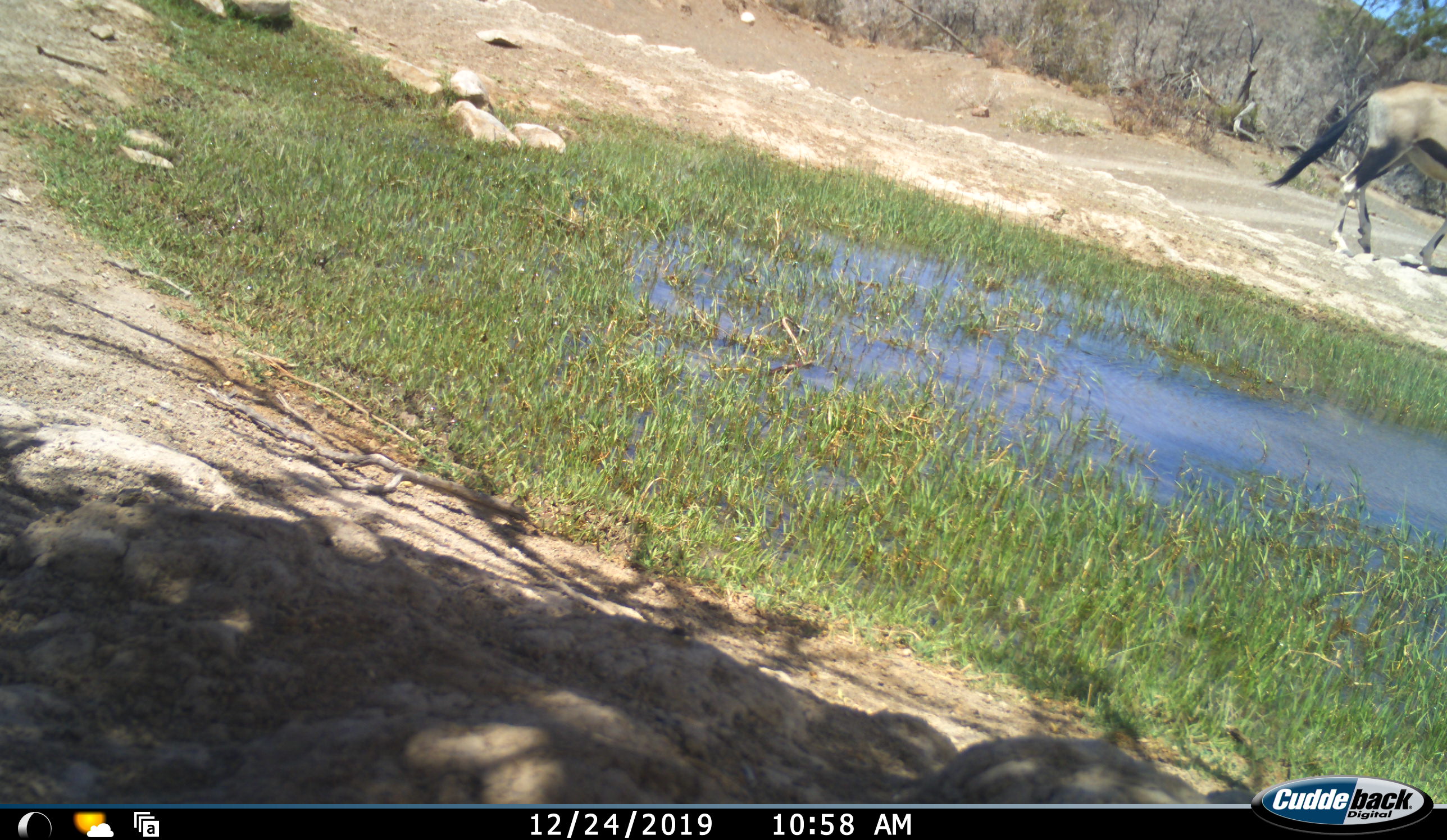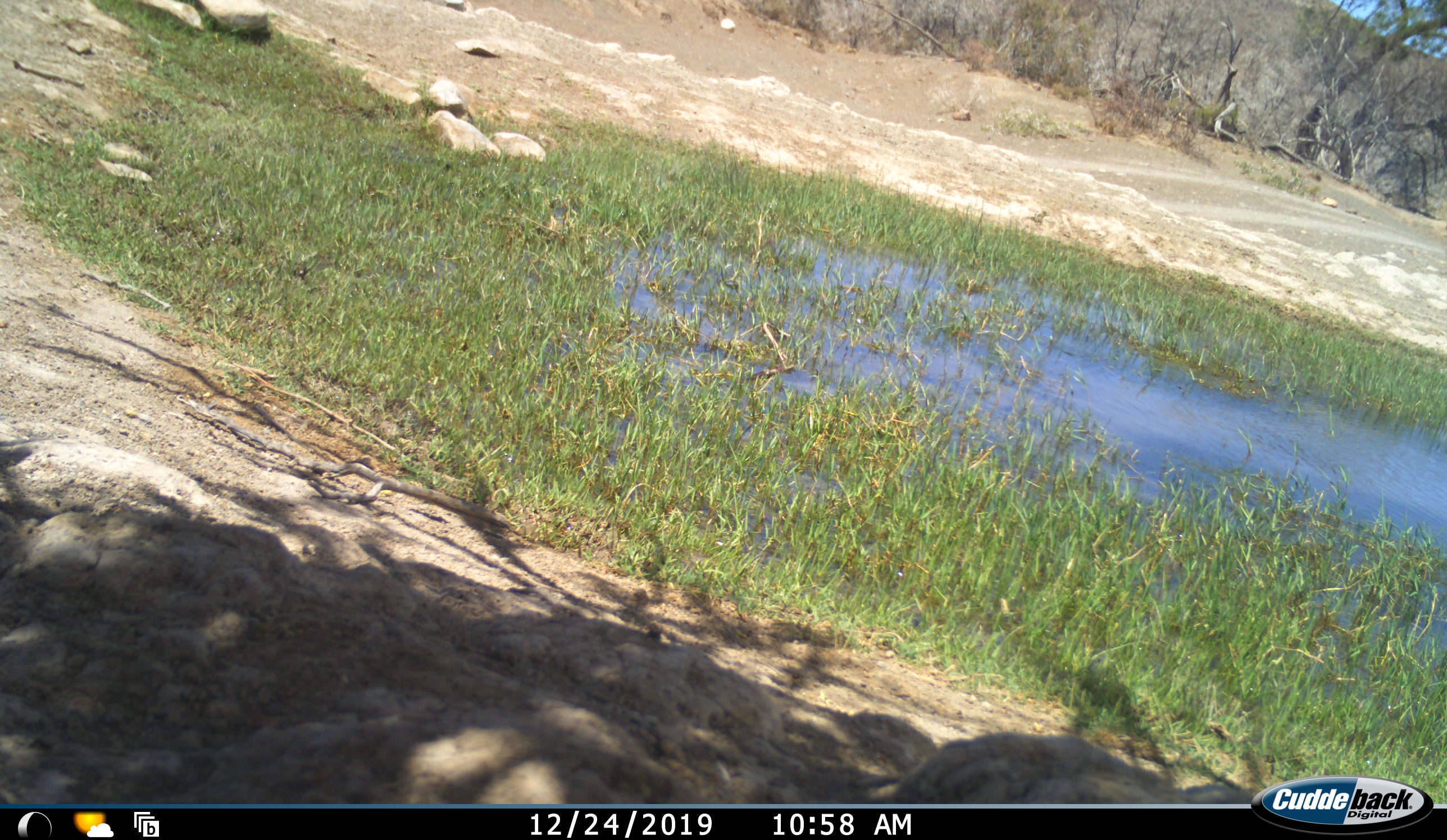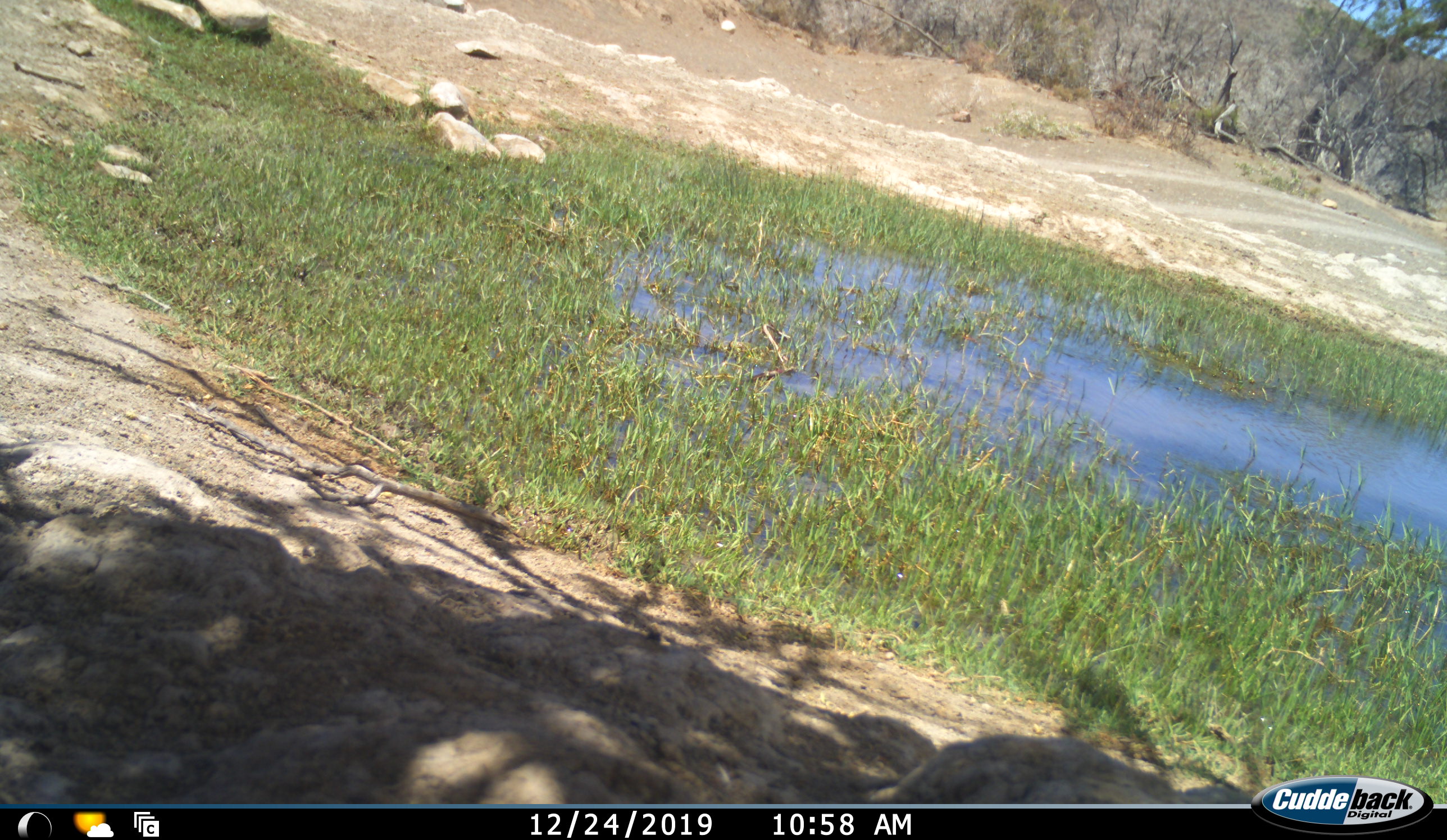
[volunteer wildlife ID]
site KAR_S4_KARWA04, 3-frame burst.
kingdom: Animalia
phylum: Chordata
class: Mammalia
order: Artiodactyla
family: Bovidae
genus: Oryx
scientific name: Oryx gazella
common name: gemsbok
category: oryx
Oryx (gemsbok) (Oryx gazella), count 1. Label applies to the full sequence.